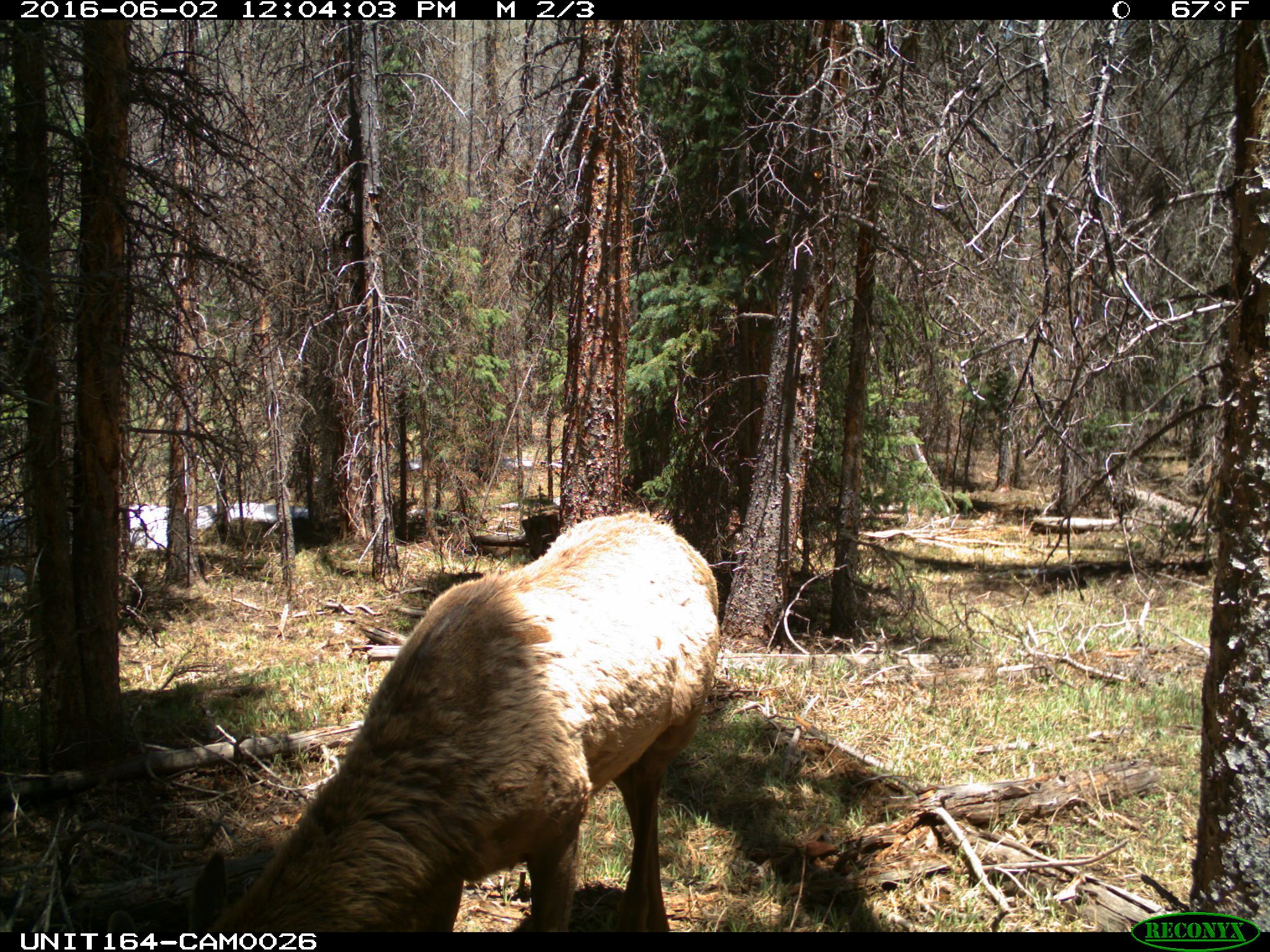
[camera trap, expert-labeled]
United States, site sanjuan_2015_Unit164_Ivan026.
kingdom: Animalia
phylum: Chordata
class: Mammalia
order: Artiodactyla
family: Cervidae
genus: Cervus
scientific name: Cervus elaphus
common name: red deer